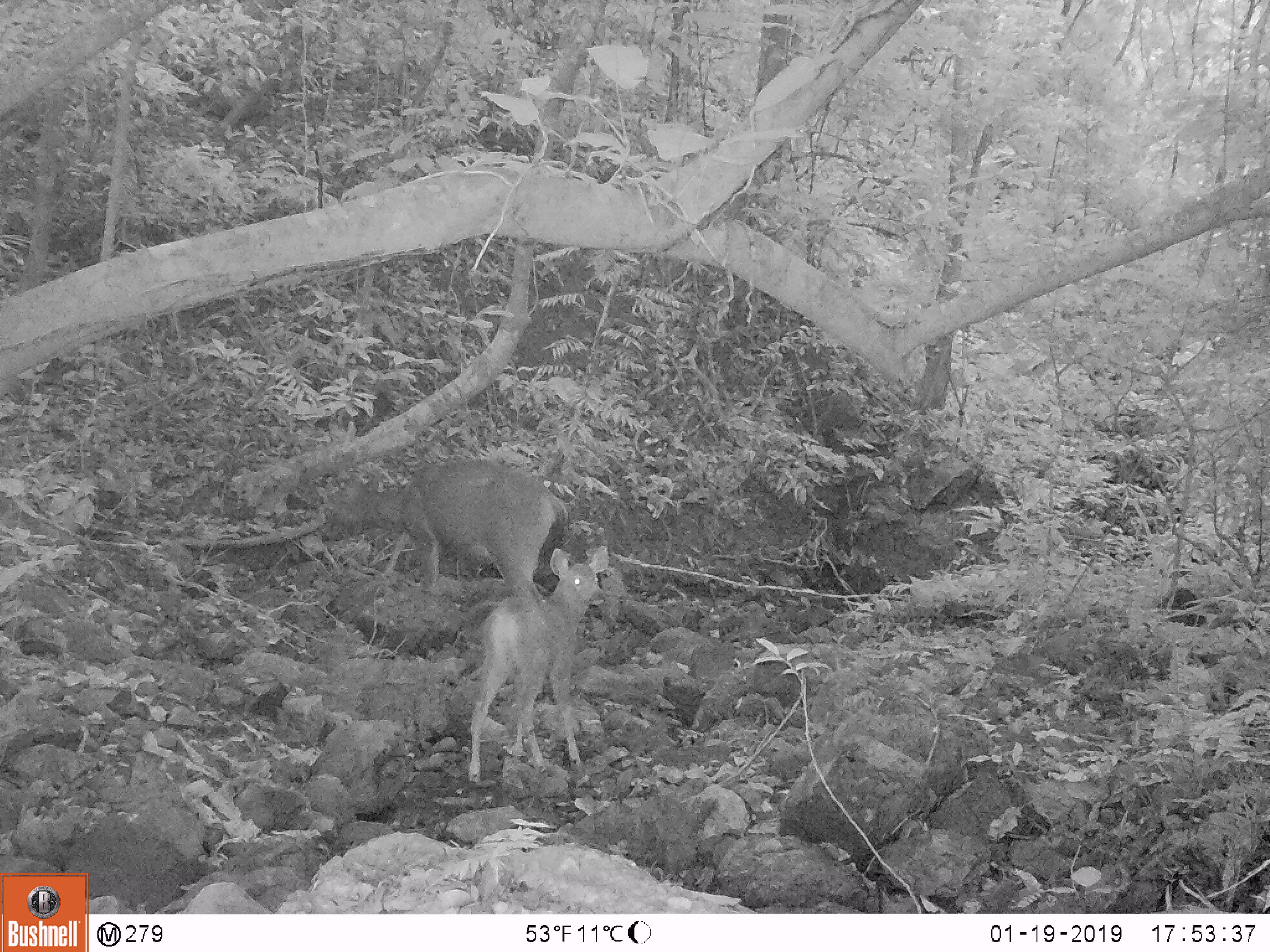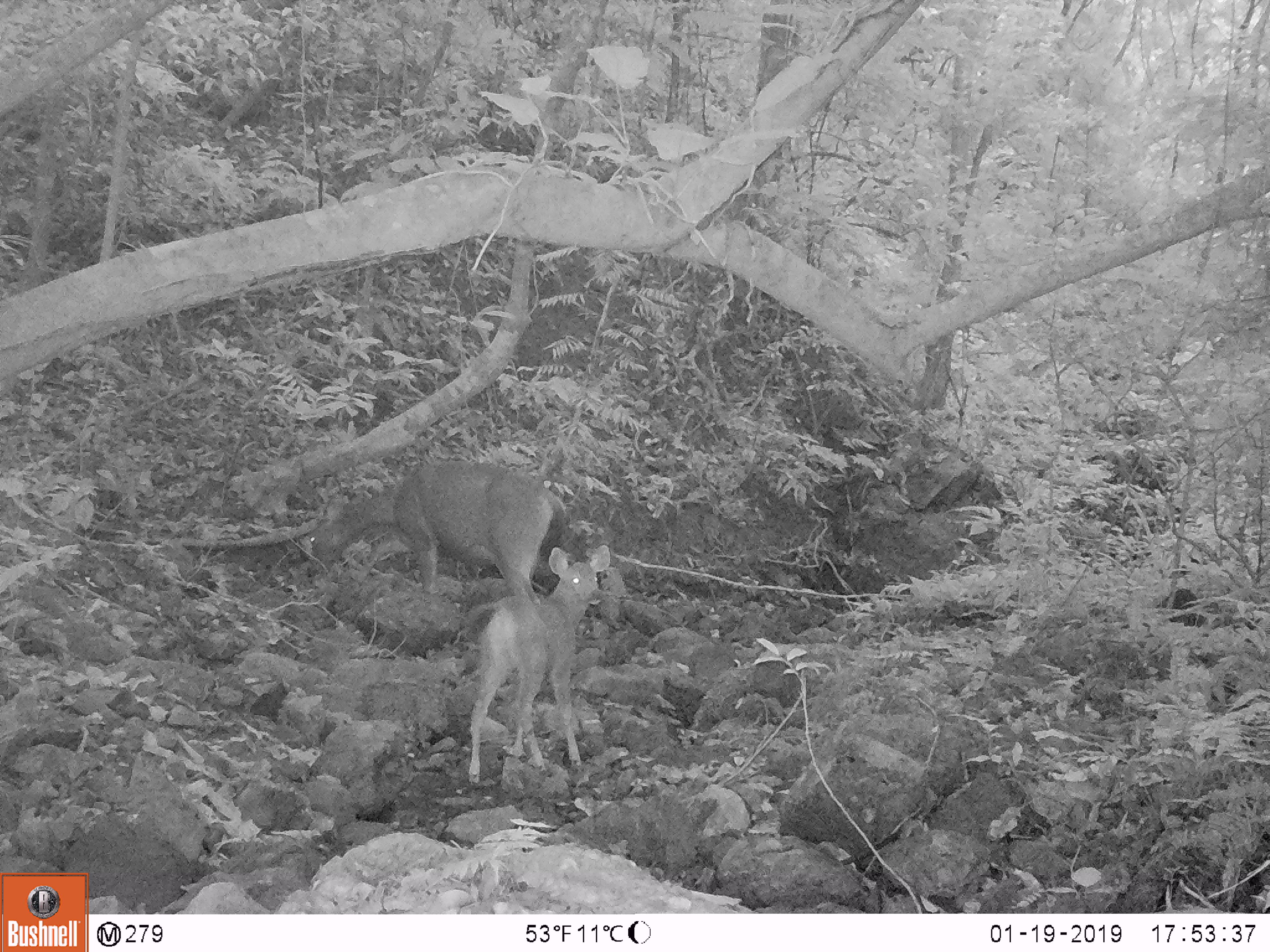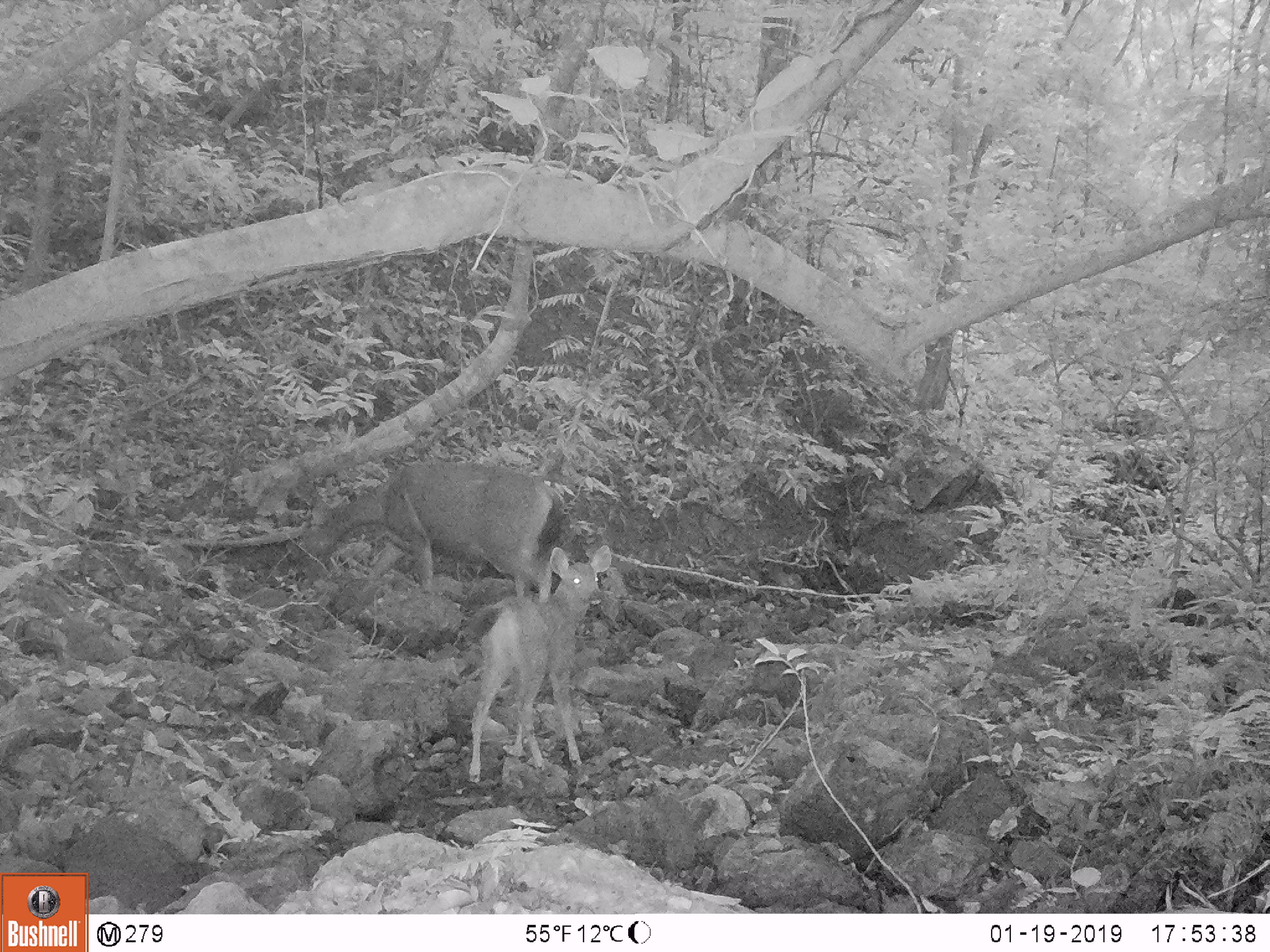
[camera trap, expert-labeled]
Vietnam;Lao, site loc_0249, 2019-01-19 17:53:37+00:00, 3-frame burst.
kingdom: Animalia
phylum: Chordata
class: Mammalia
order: Artiodactyla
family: Cervidae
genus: Rusa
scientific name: Rusa unicolor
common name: sambar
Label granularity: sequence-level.